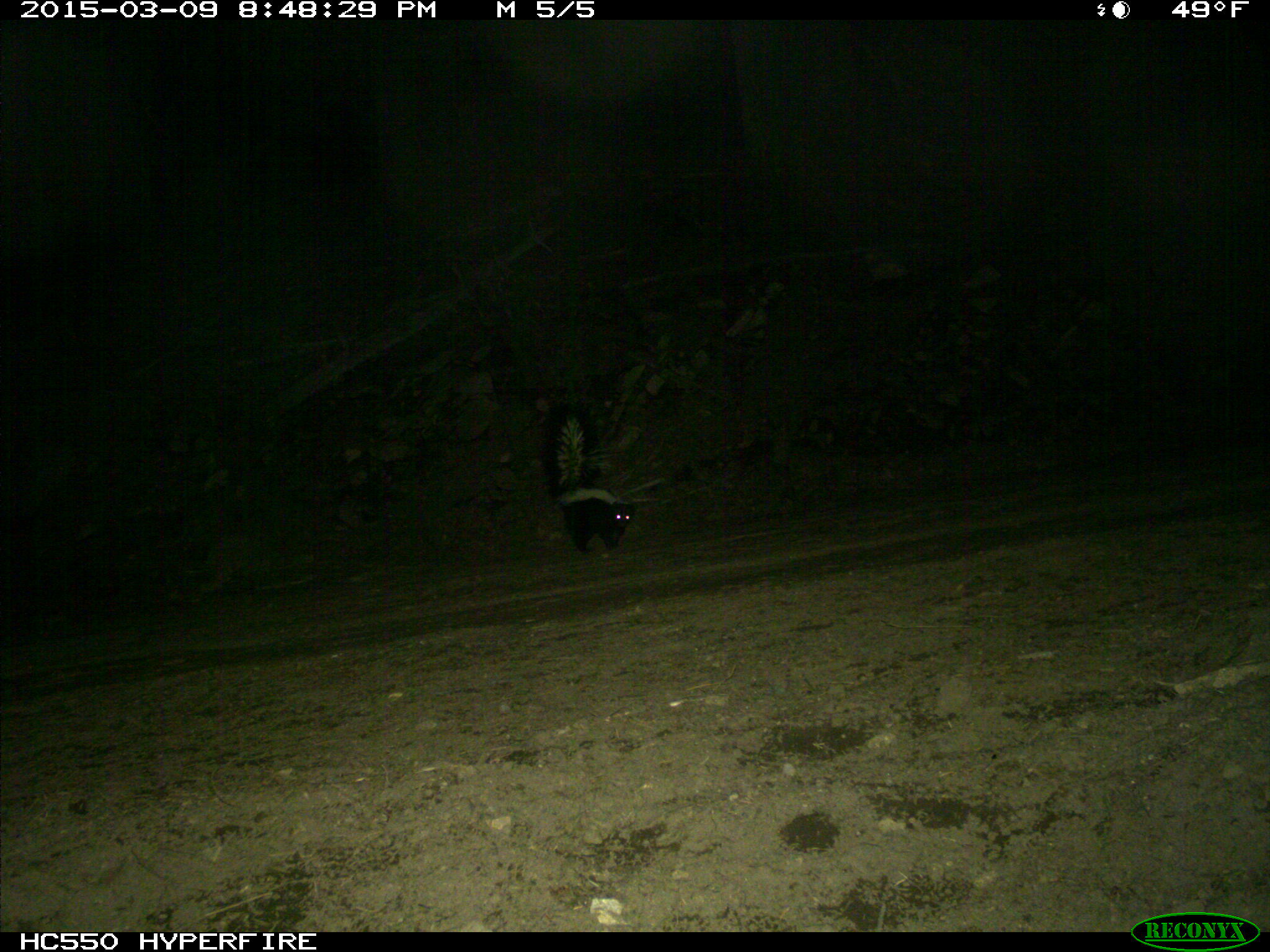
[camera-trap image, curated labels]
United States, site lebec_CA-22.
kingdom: Animalia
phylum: Chordata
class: Mammalia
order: Carnivora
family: Mephitidae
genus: Mephitis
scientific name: Mephitis mephitis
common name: striped skunk